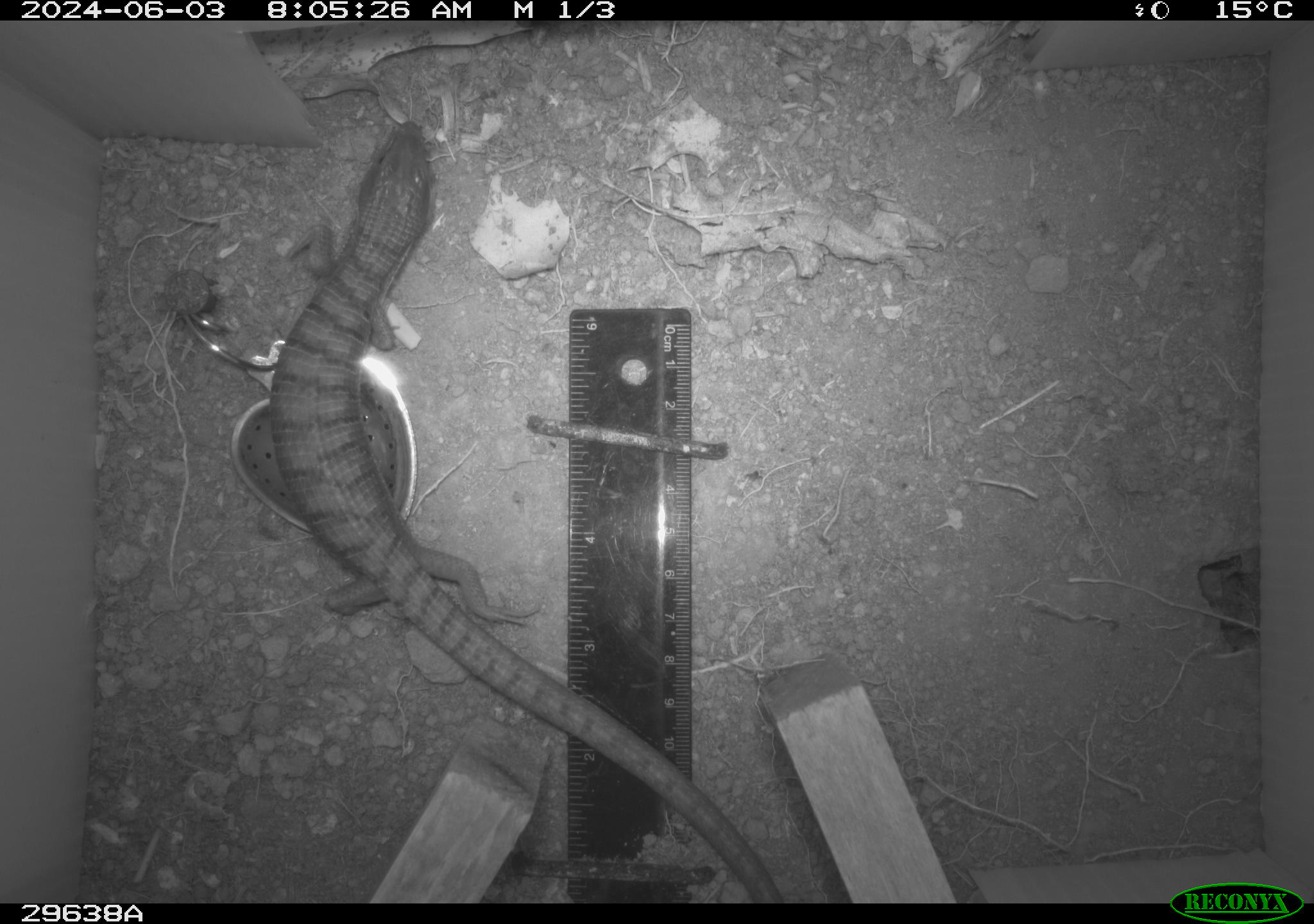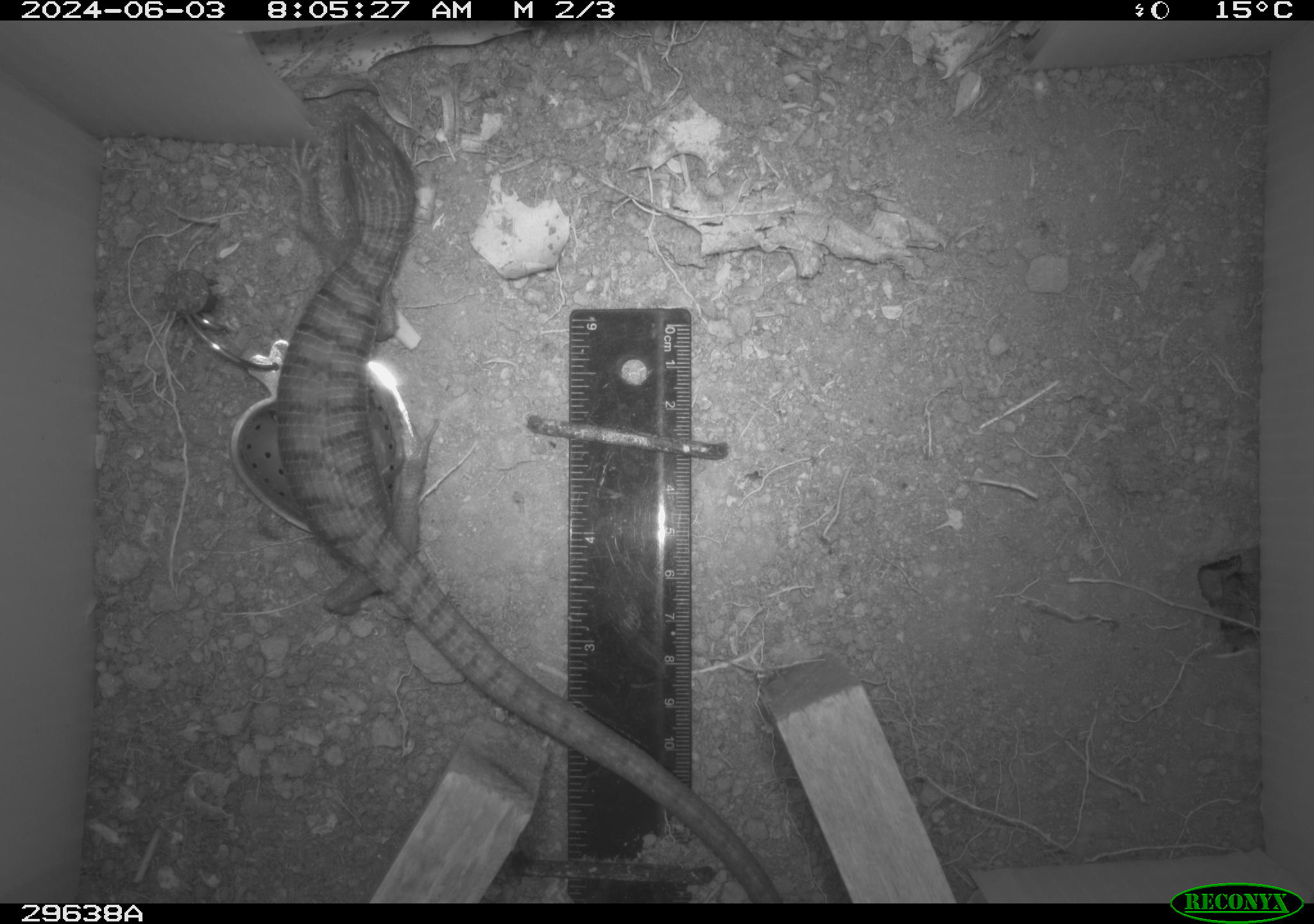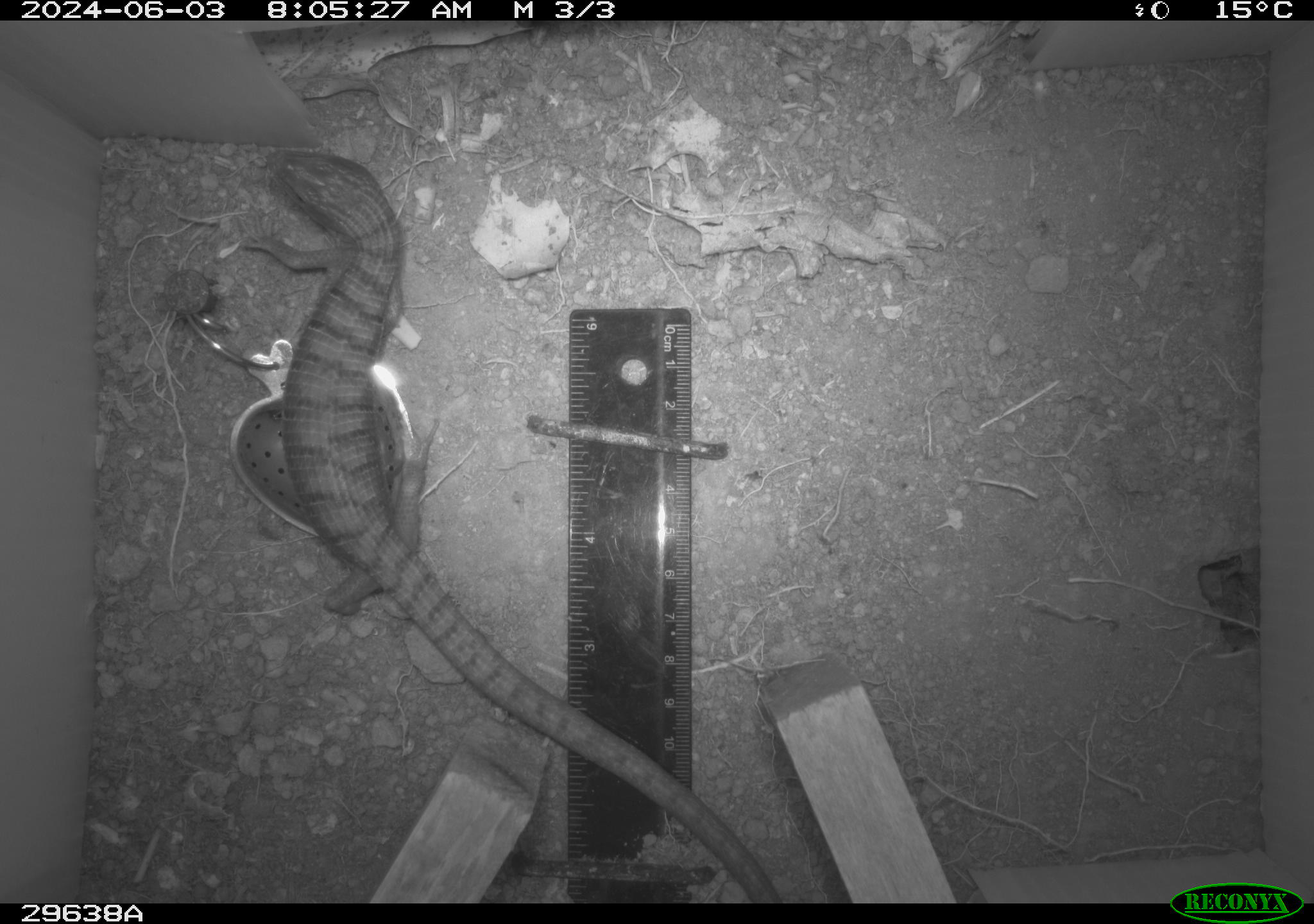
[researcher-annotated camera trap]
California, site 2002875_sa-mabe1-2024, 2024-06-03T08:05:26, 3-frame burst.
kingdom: Animalia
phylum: Chordata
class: Reptilia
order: Squamata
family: Anguidae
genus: Elgaria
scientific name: Elgaria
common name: alligator lizards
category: elgaria species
Elgaria species (alligator lizards) (Elgaria).